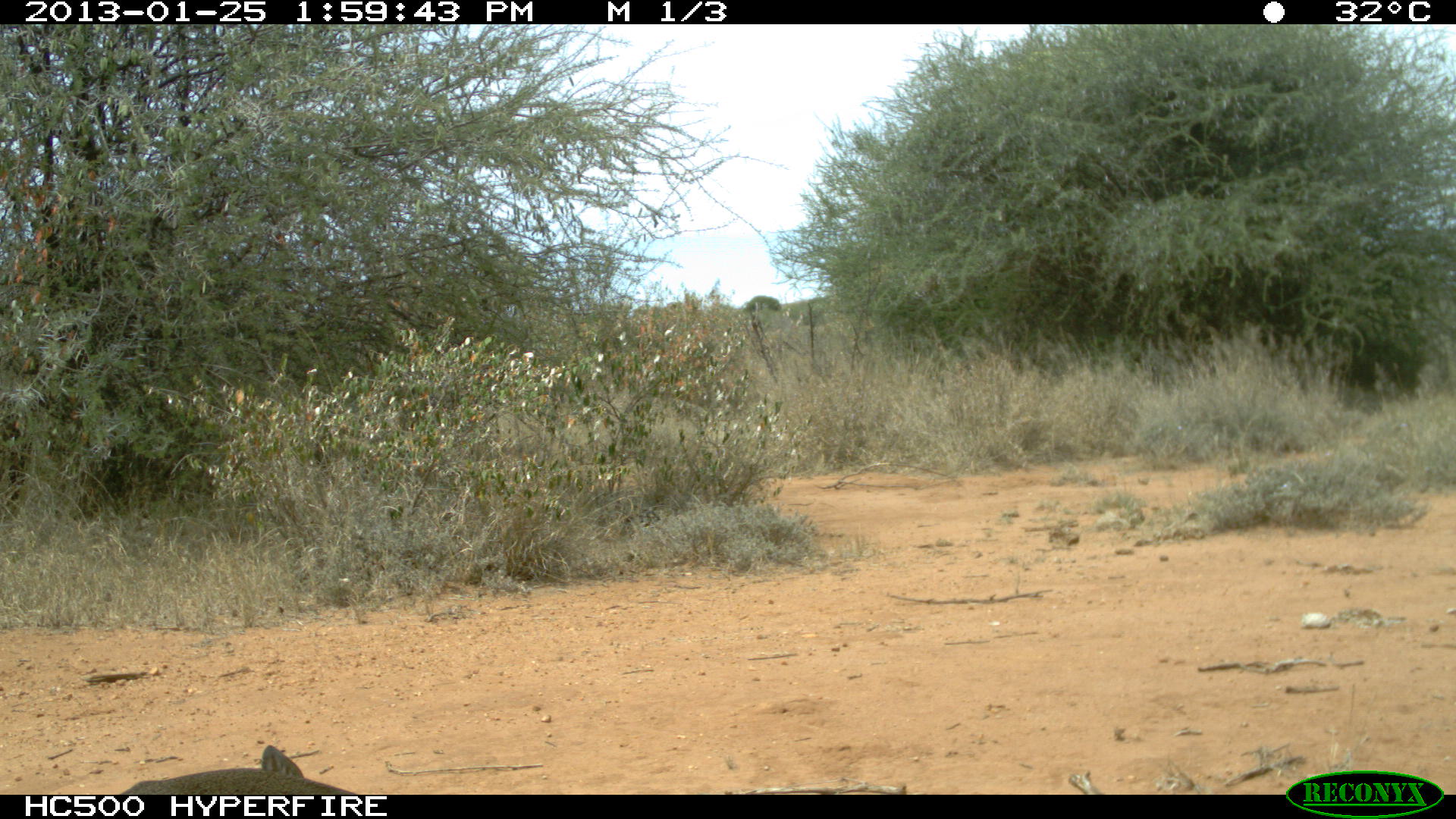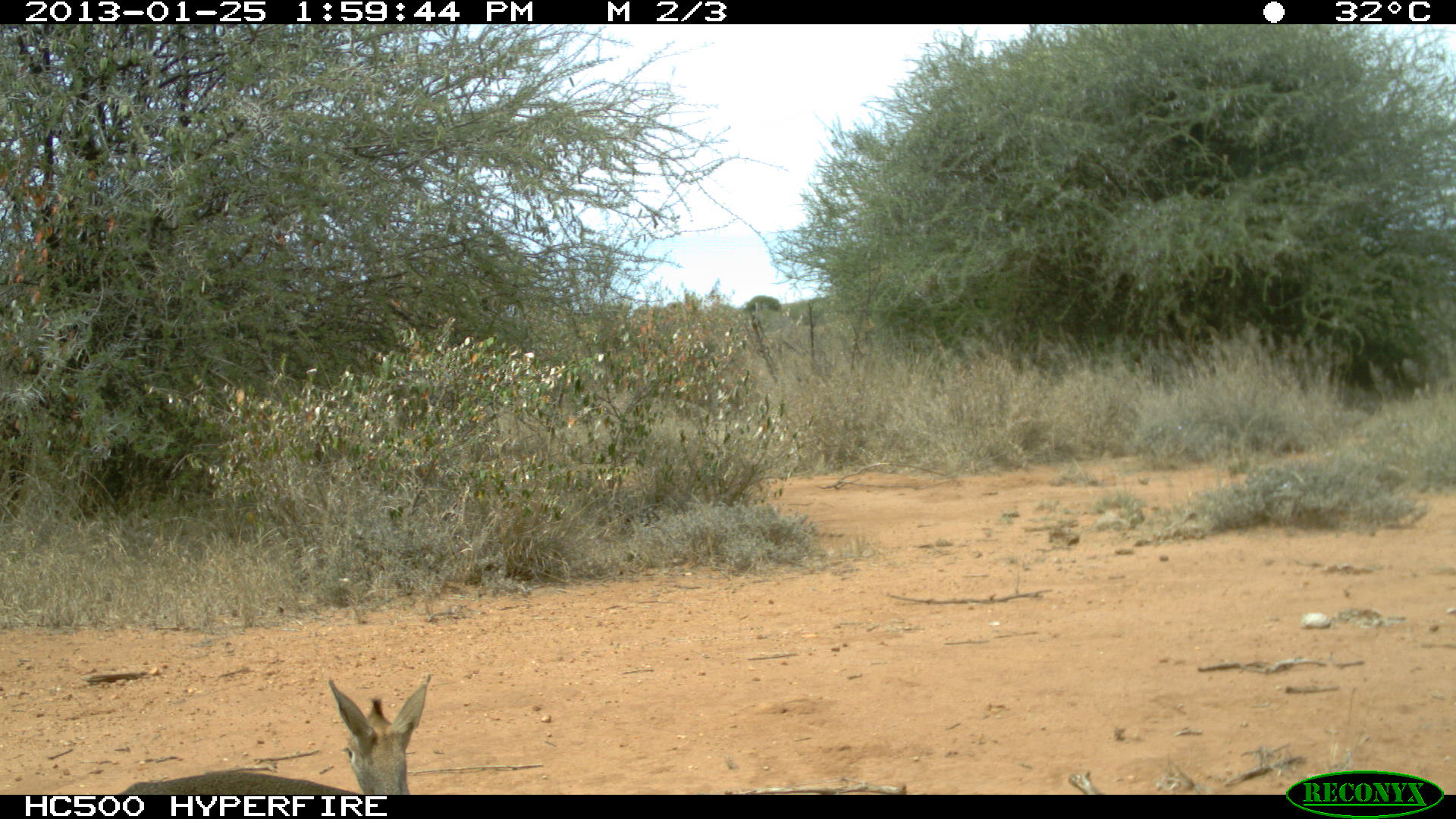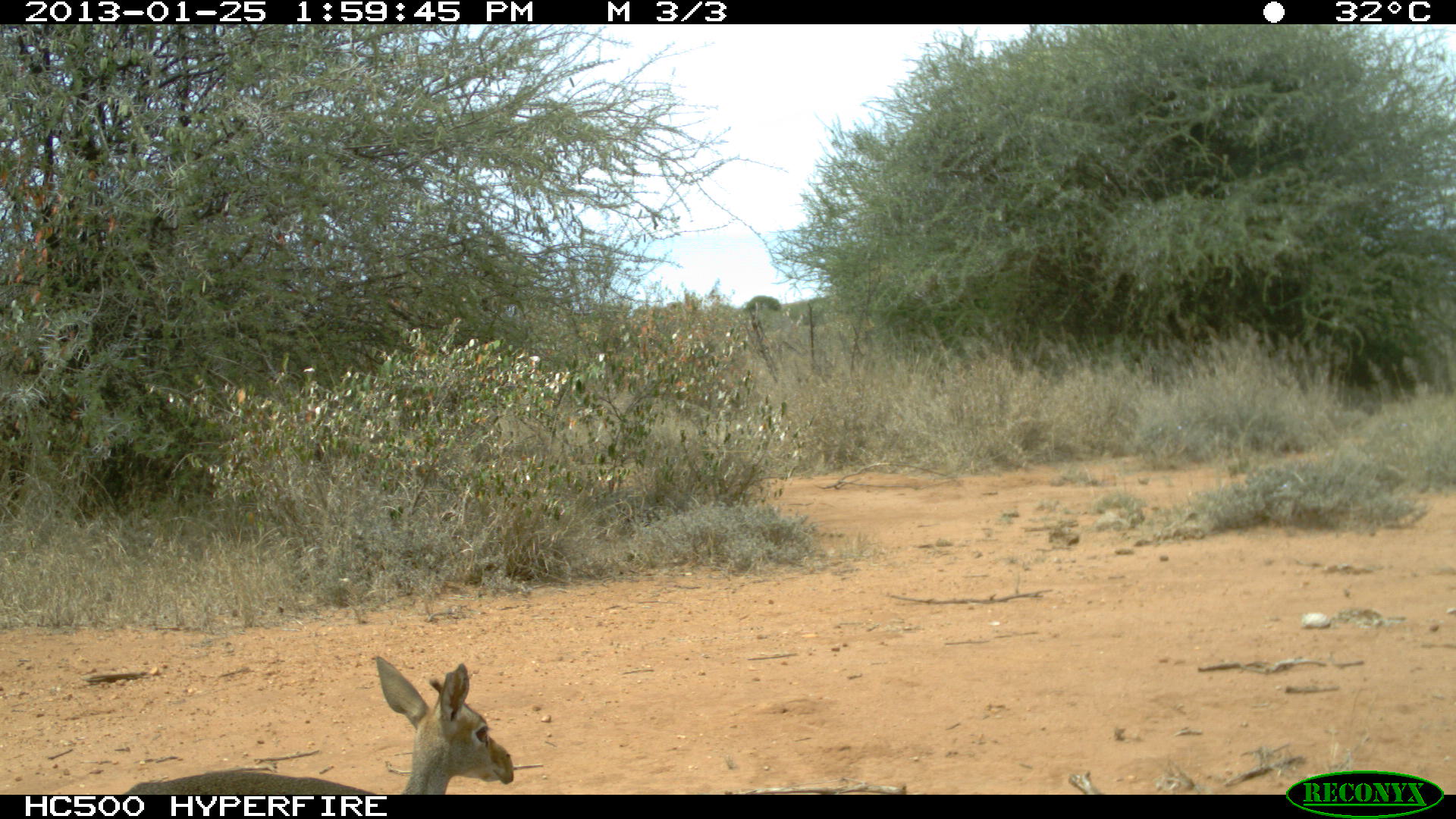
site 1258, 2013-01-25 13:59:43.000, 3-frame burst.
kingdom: Animalia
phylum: Chordata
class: Mammalia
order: Artiodactyla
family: Bovidae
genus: Madoqua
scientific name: Madoqua guentheri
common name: günther's dik-dik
Madoqua guentheri (günther's dik-dik), count 1.